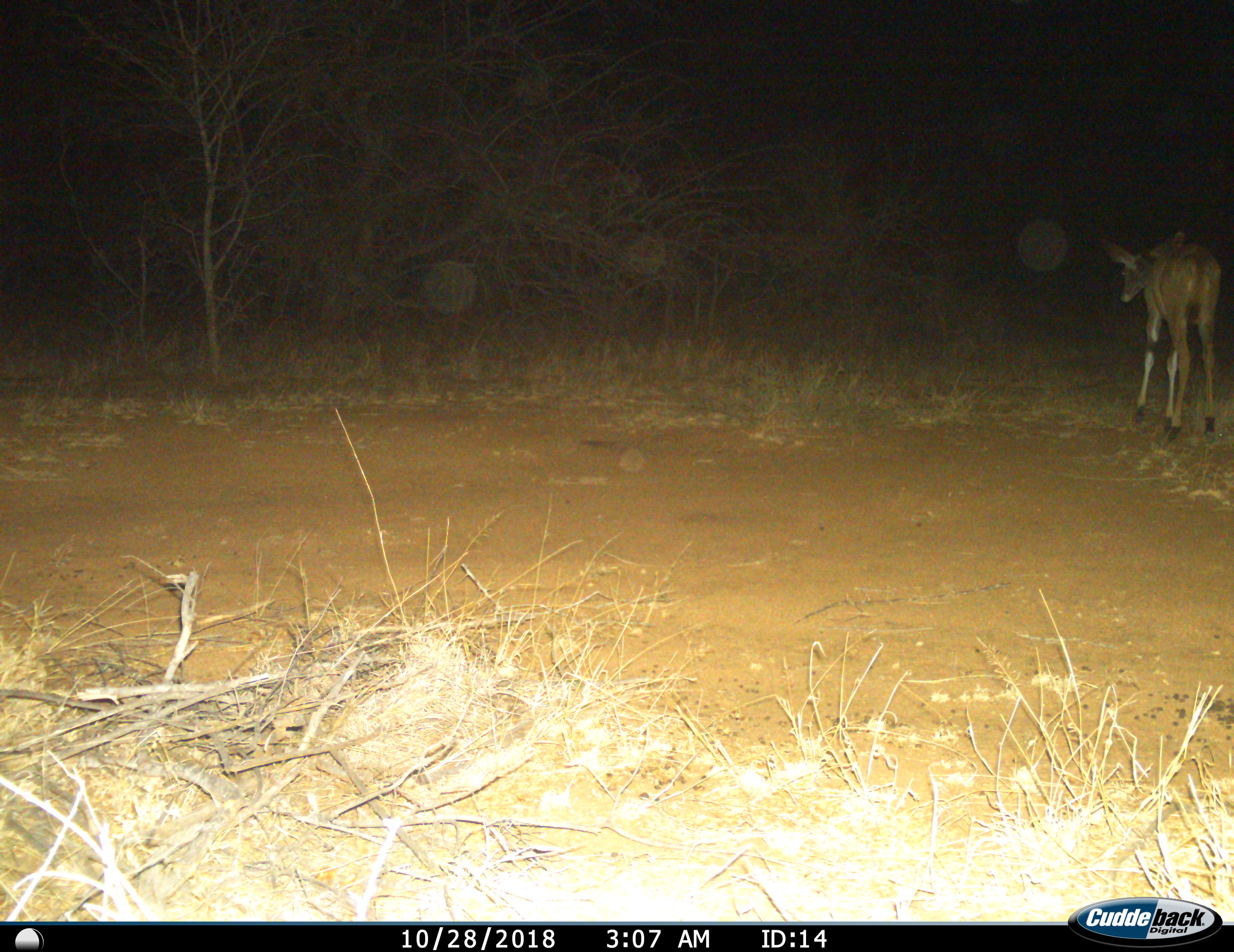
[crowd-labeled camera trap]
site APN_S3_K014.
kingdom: Animalia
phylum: Chordata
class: Mammalia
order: Artiodactyla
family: Bovidae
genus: Tragelaphus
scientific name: Tragelaphus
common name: kudu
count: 1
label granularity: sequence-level